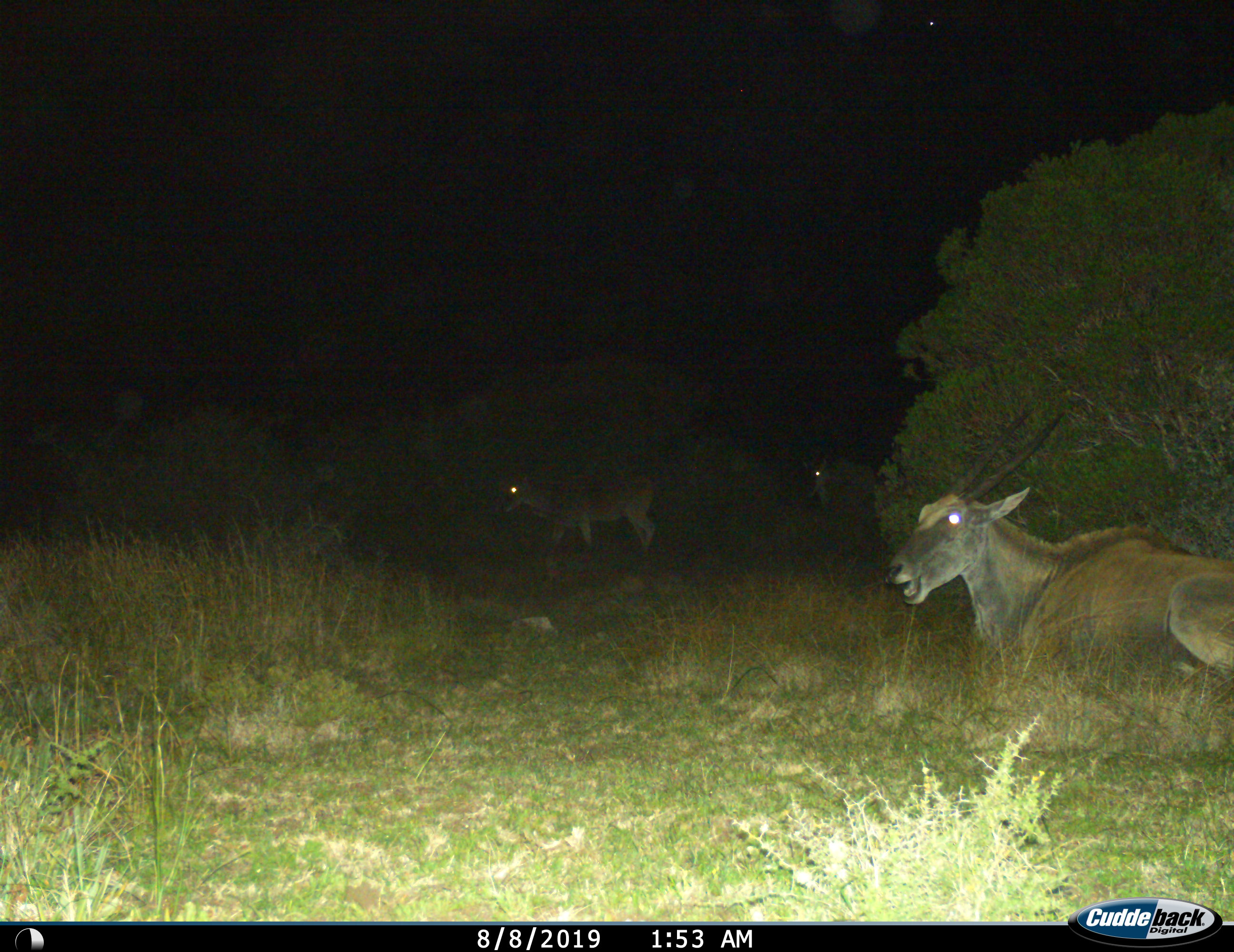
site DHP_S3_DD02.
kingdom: Animalia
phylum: Chordata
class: Mammalia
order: Artiodactyla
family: Bovidae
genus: Tragelaphus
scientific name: Tragelaphus oryx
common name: eland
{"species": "eland (Tragelaphus oryx)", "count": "3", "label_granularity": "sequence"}